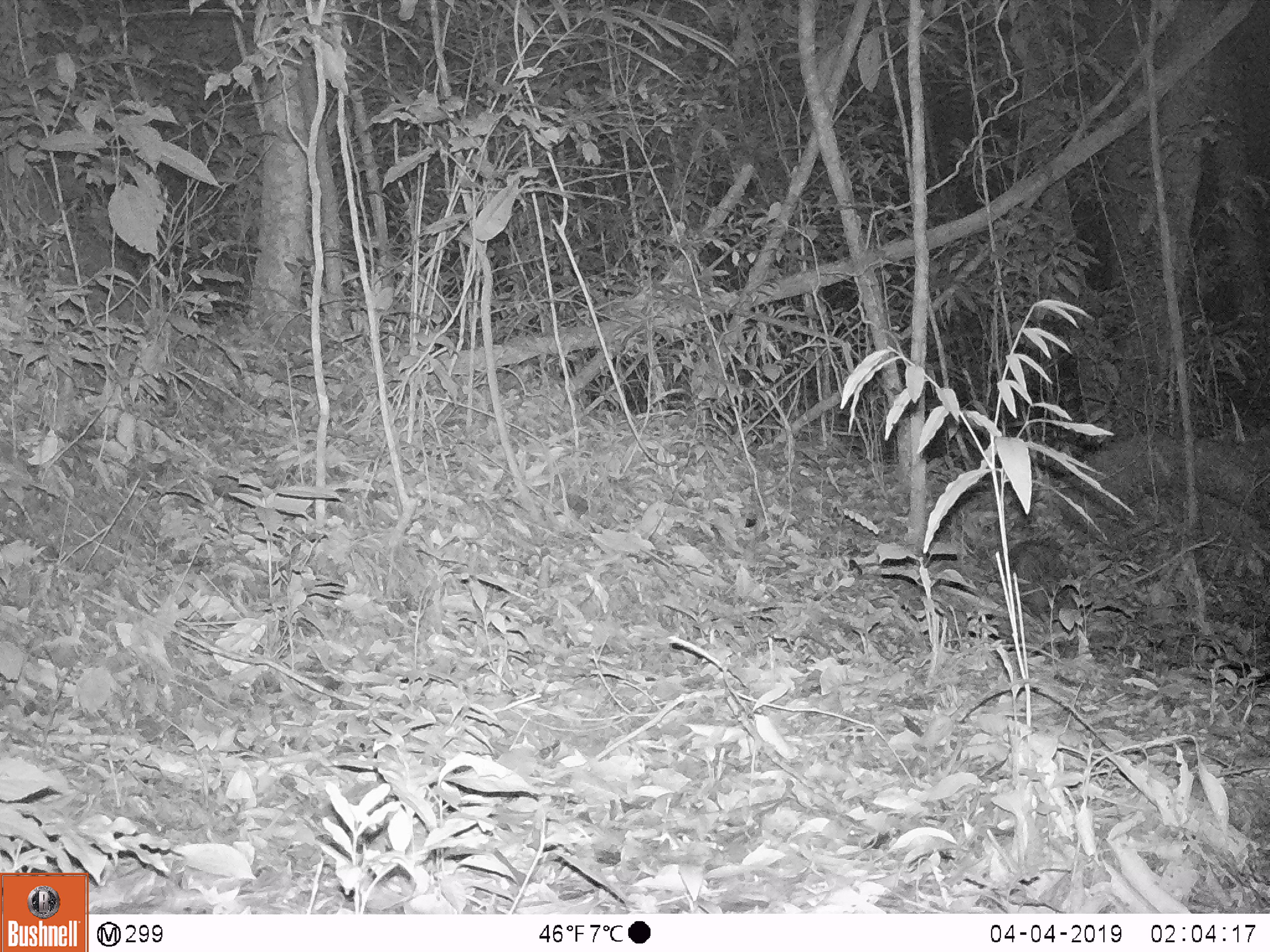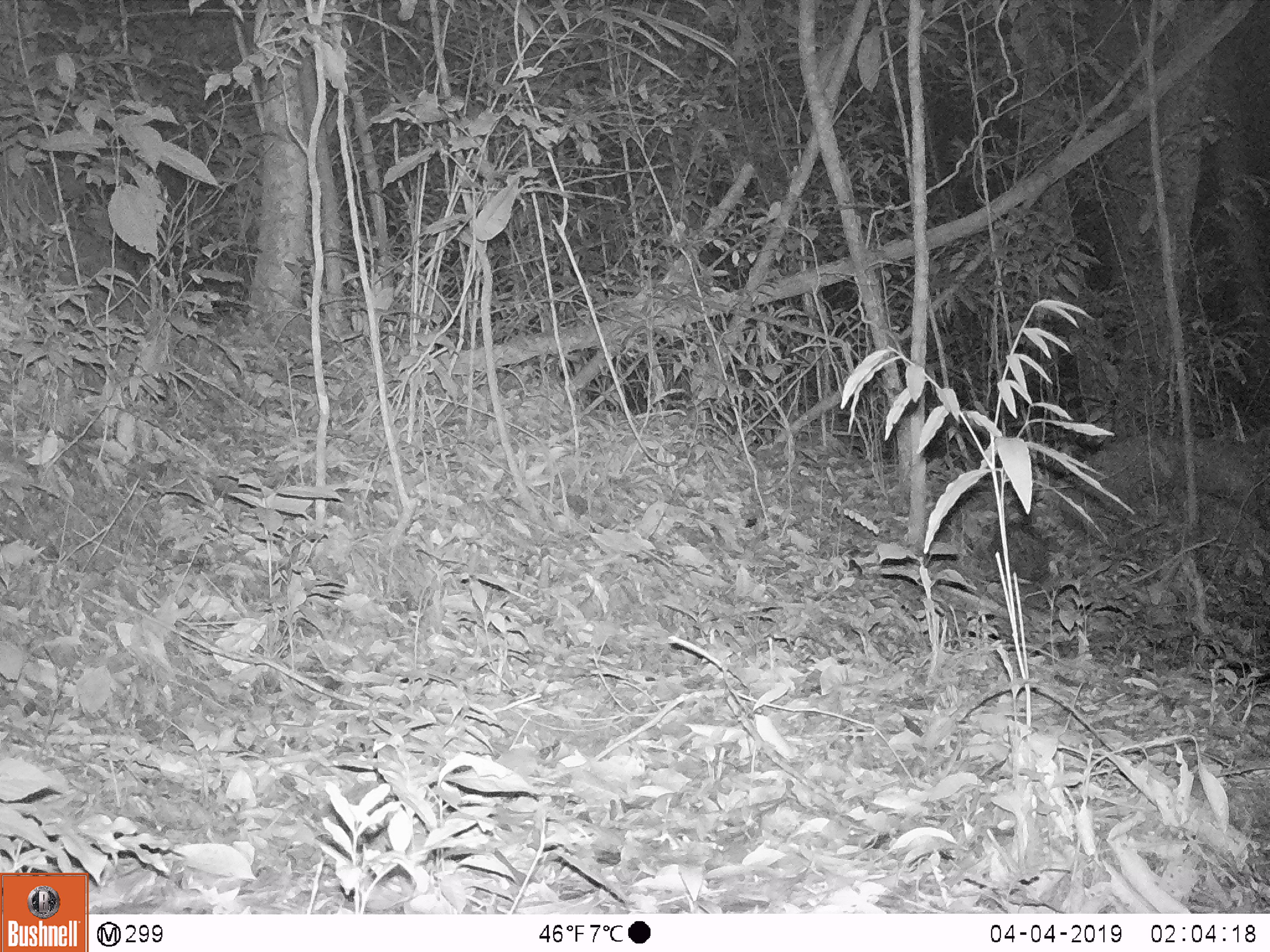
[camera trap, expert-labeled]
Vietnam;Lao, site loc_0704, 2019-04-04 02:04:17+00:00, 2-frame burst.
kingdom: Animalia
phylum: Chordata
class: Mammalia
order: Rodentia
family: Hystricidae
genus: Atherurus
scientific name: Atherurus macrourus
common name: asiatic brush-tailed porcupine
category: asiatic brush tailed porcupine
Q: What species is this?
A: Asiatic brush tailed porcupine (asiatic brush-tailed porcupine) (Atherurus macrourus).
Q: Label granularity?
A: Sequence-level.